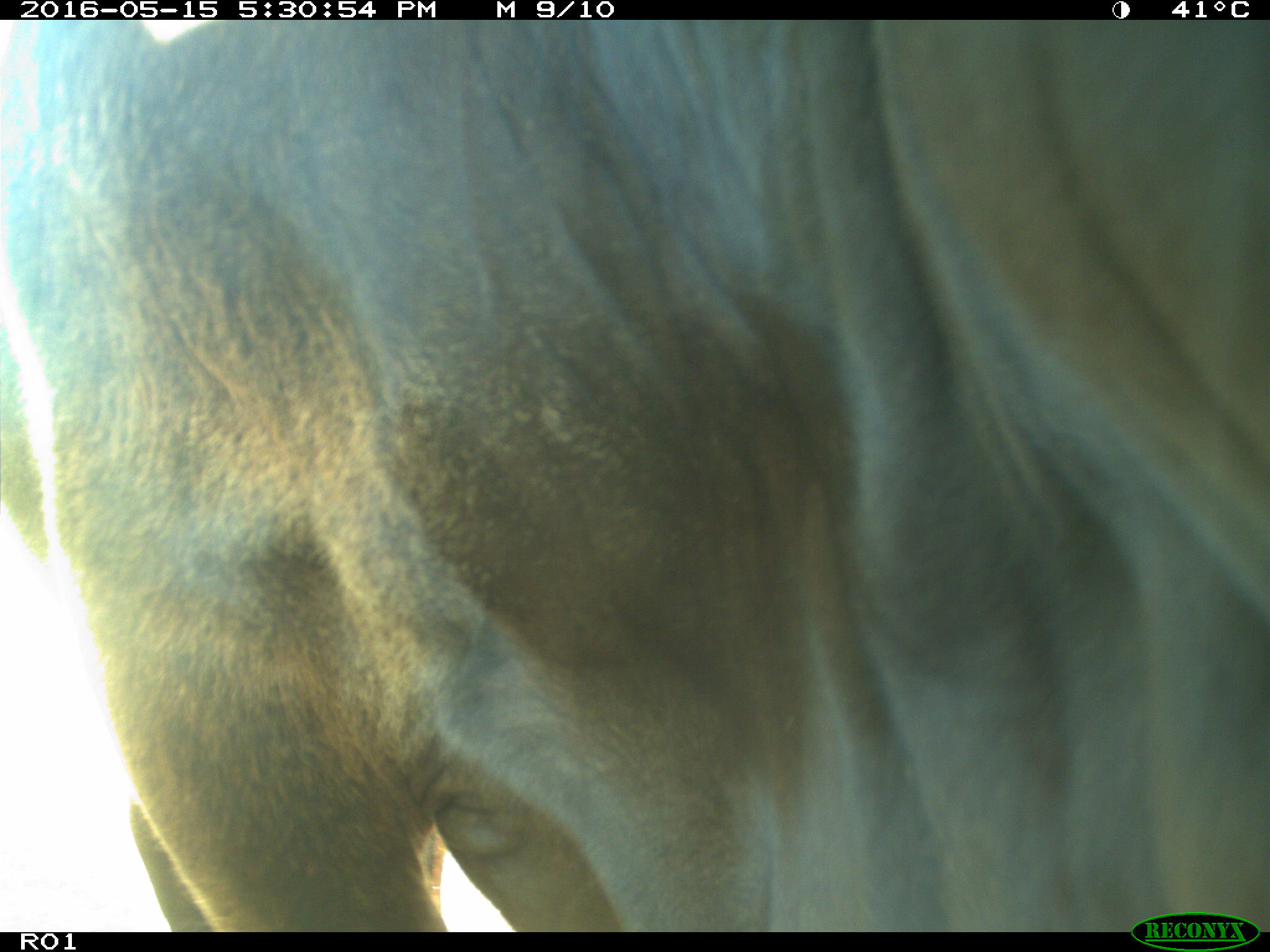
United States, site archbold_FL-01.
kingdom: Animalia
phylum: Chordata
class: Mammalia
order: Artiodactyla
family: Bovidae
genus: Bos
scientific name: Bos taurus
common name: domestic cow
Bos taurus (domestic cow).